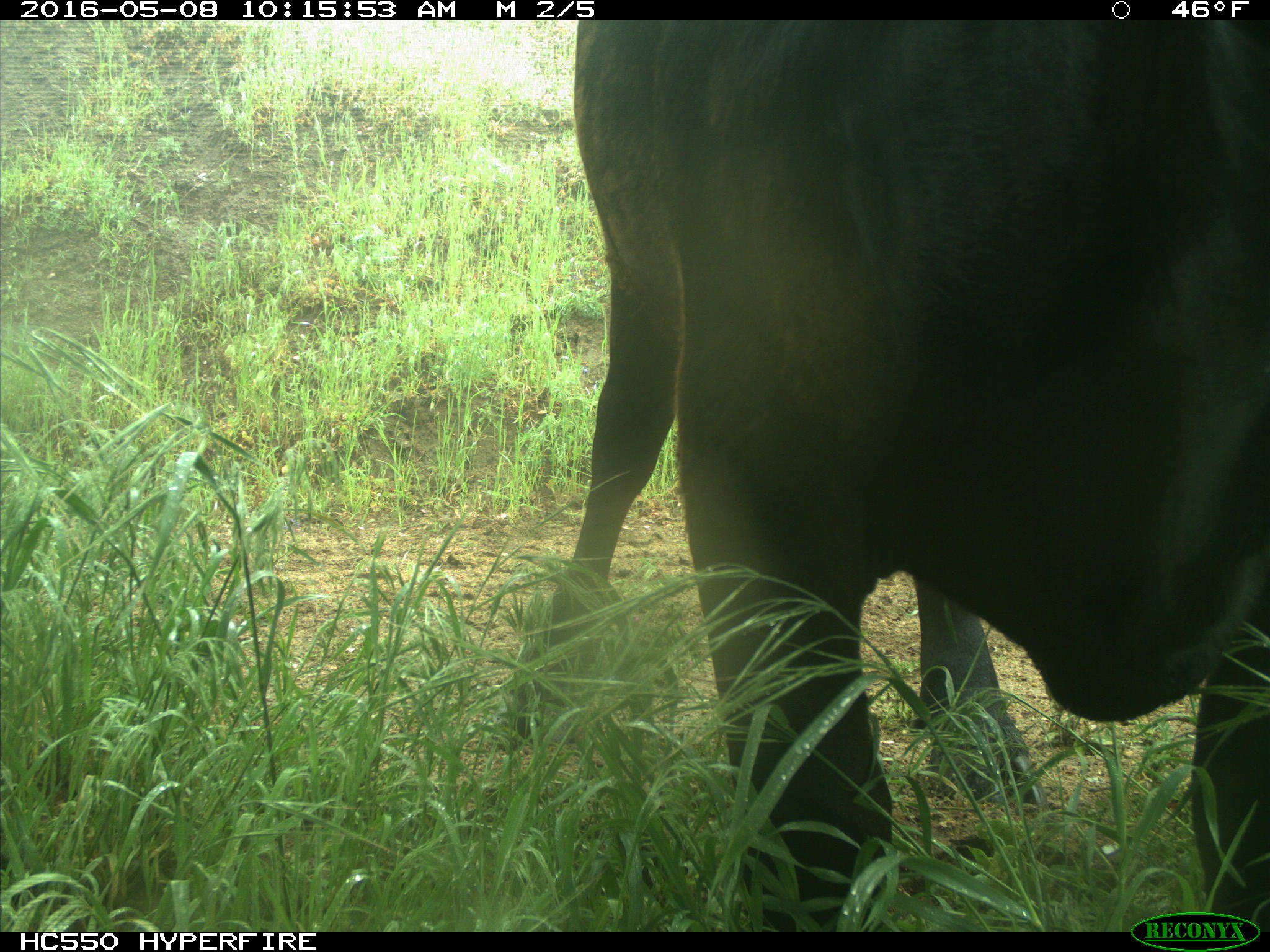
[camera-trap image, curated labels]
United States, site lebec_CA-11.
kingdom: Animalia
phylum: Chordata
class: Mammalia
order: Artiodactyla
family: Bovidae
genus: Bos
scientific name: Bos taurus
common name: domestic cow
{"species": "Bos taurus (domestic cow)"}